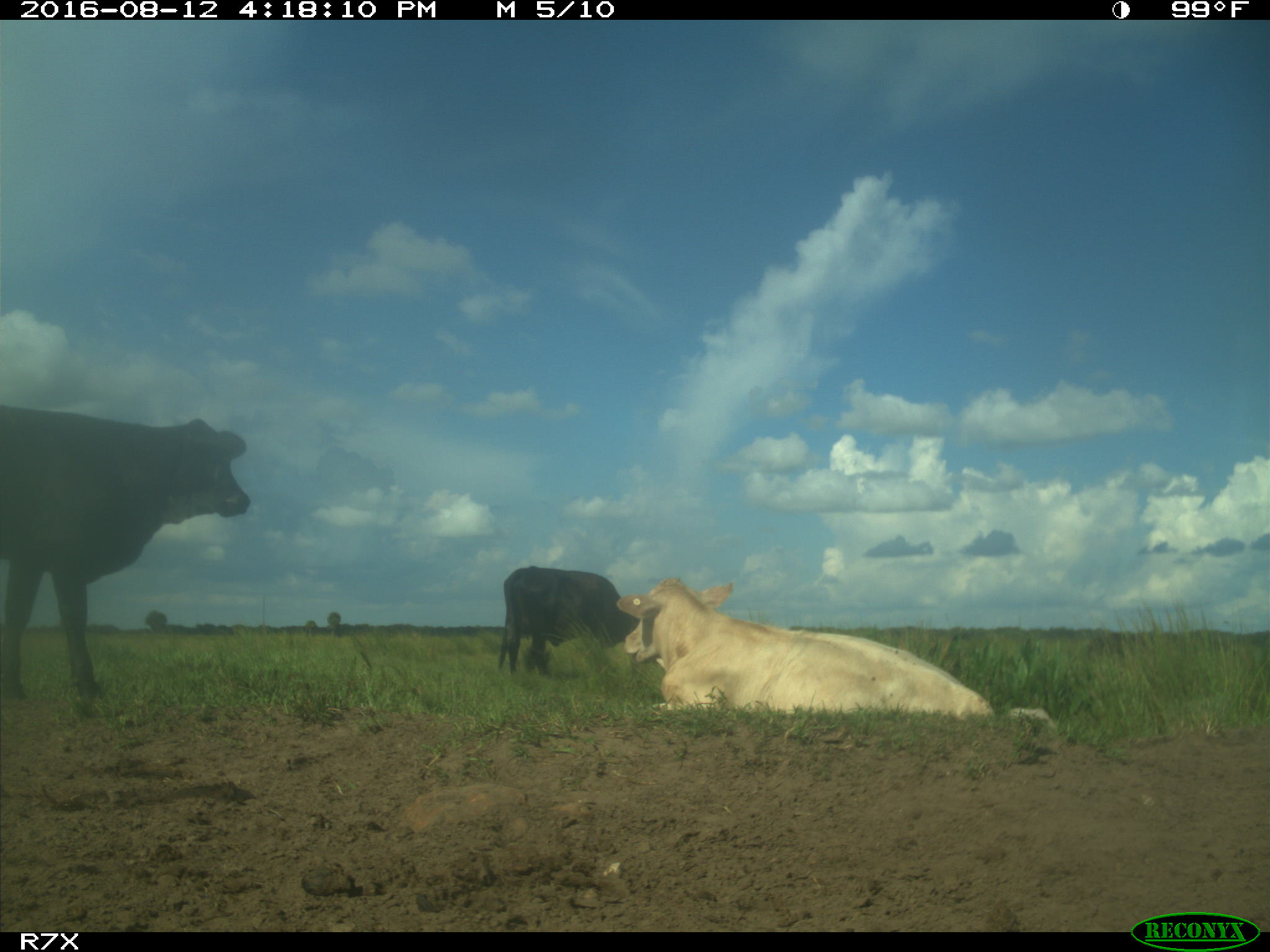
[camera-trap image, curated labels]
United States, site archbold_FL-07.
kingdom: Animalia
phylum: Chordata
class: Mammalia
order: Artiodactyla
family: Bovidae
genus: Bos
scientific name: Bos taurus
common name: domestic cow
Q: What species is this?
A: Bos taurus (domestic cow).